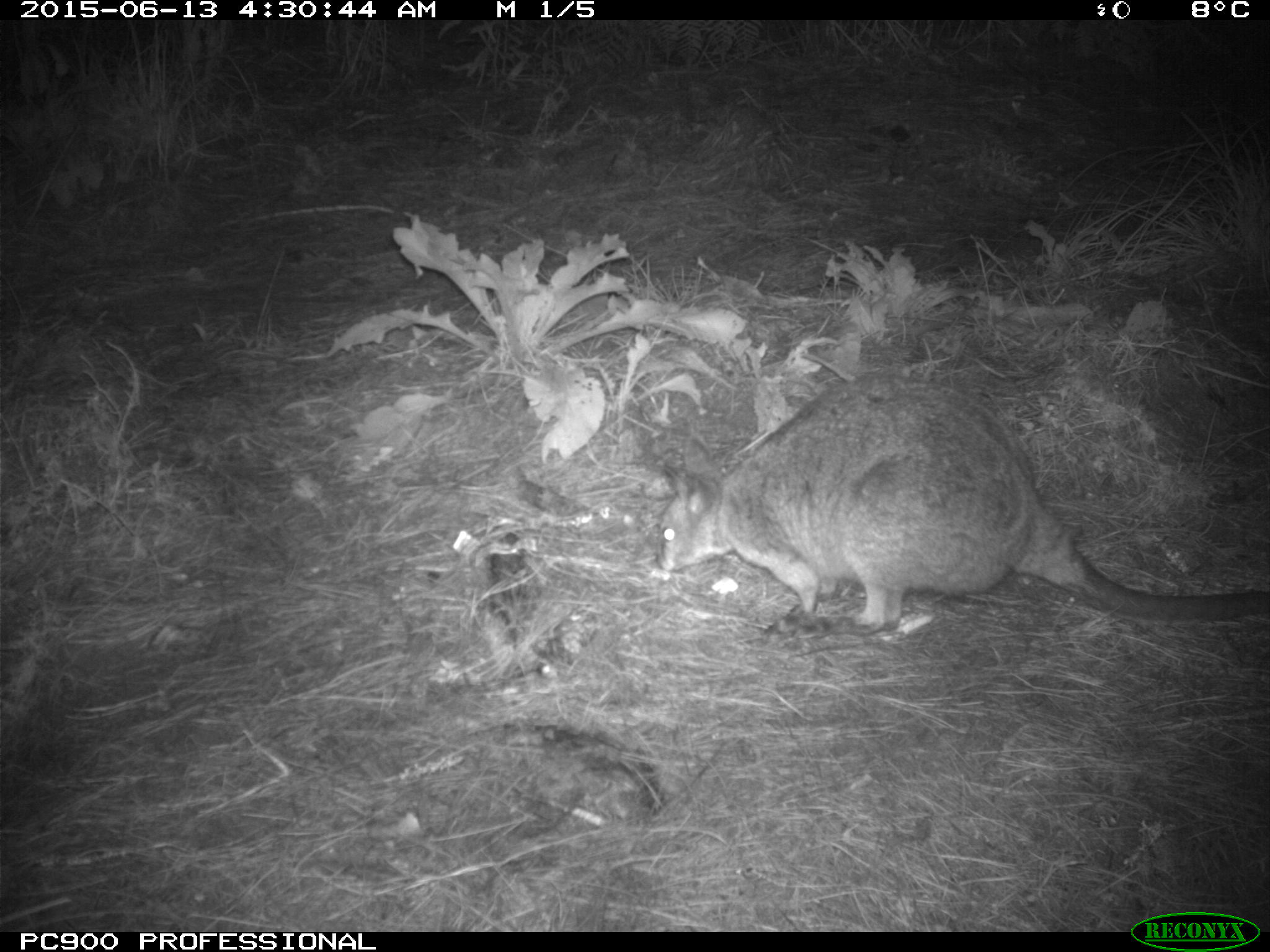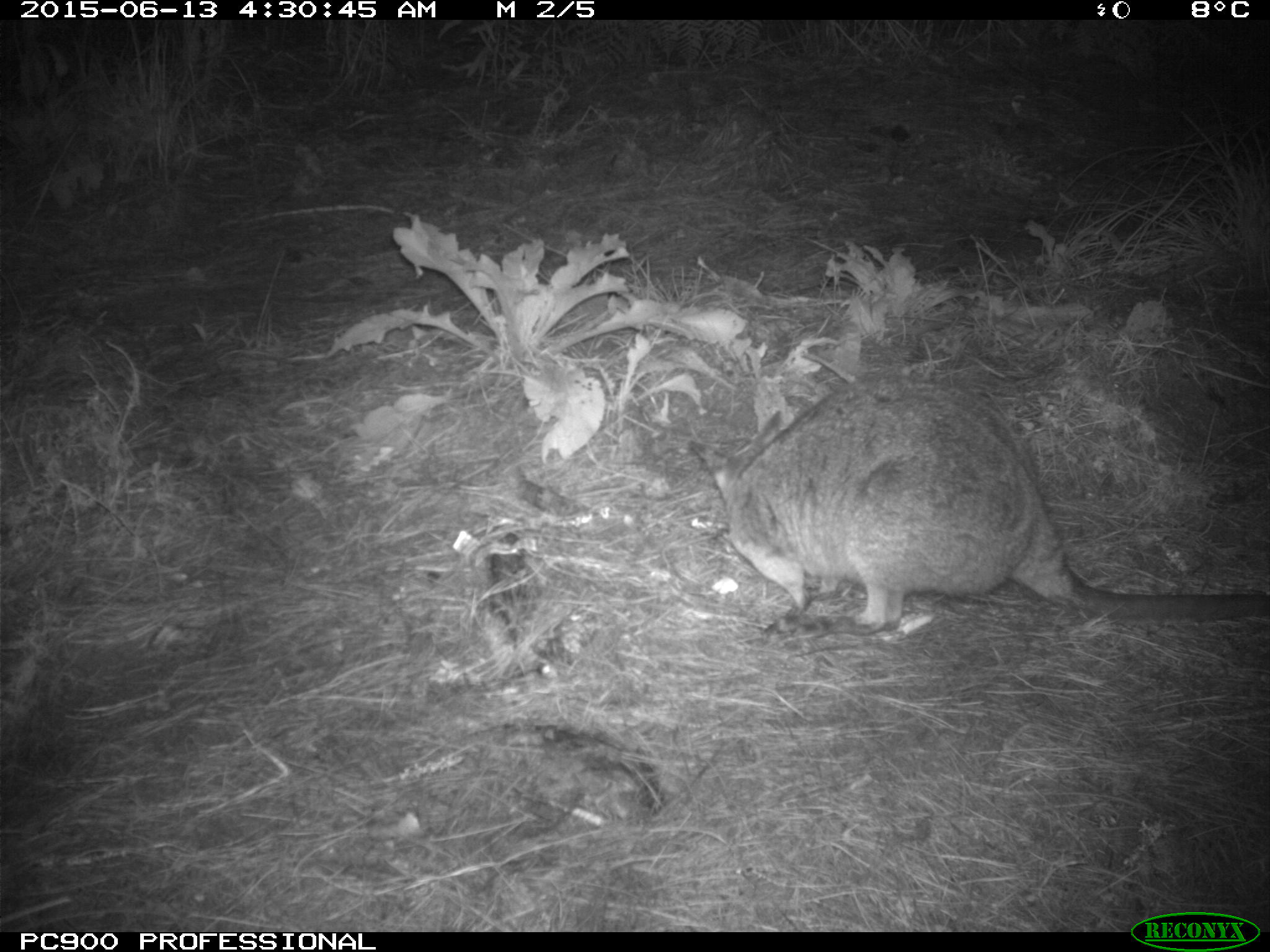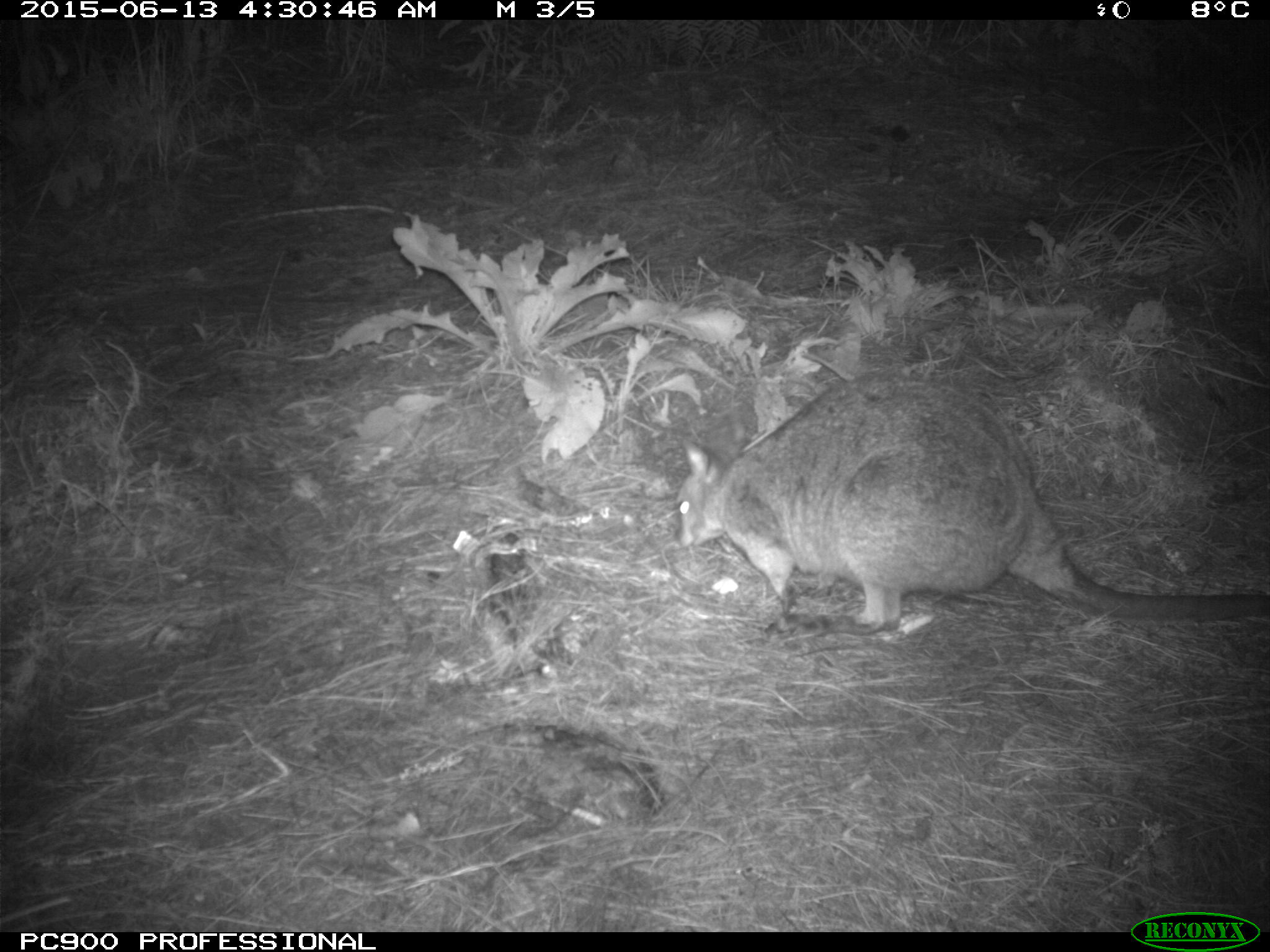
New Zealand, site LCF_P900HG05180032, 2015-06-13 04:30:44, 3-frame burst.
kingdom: Animalia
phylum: Chordata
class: Mammalia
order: Diprotodontia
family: Macropodidae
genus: Notamacropus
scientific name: Notamacropus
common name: wallaby